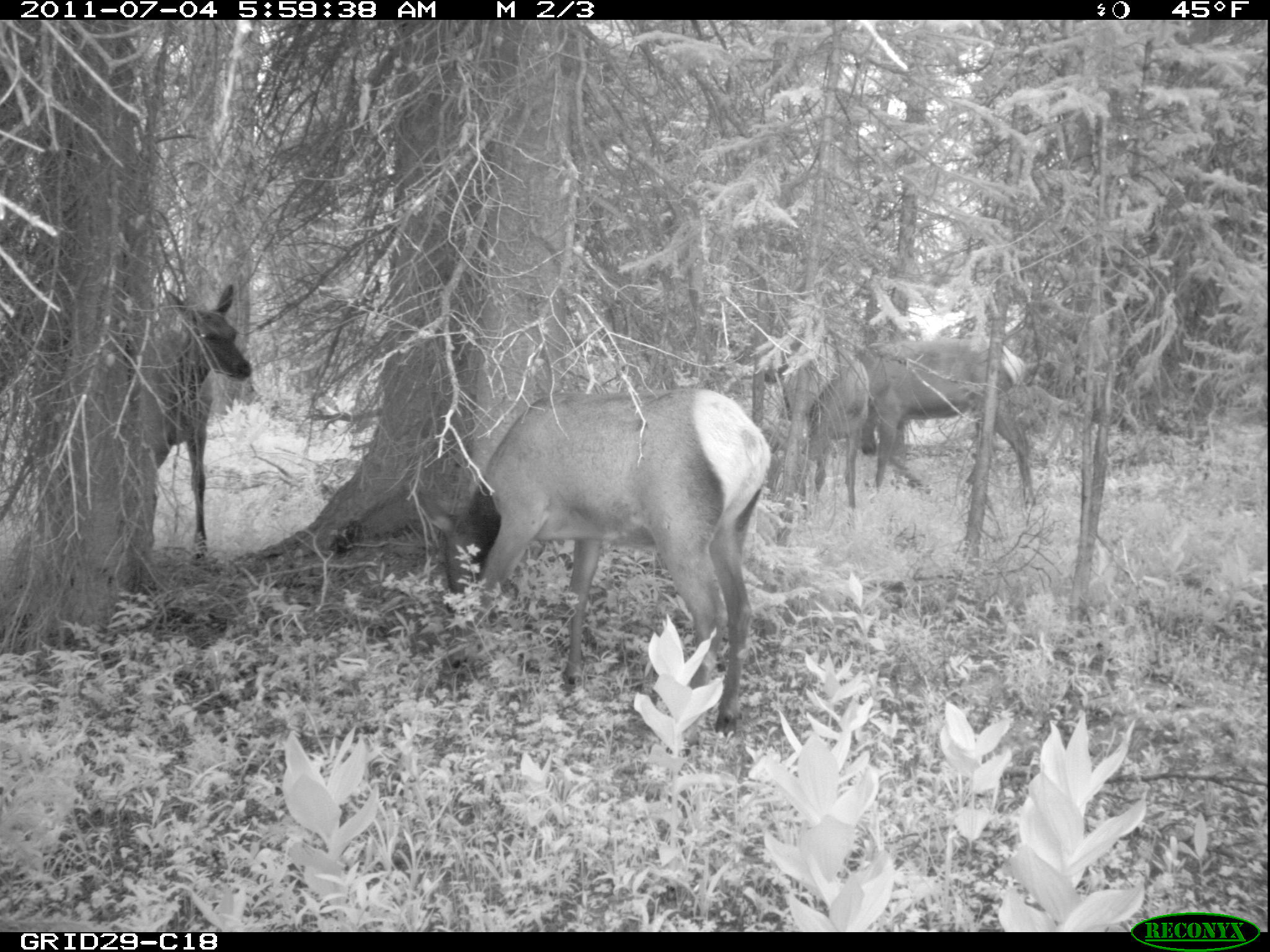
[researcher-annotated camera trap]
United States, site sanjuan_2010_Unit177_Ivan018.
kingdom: Animalia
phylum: Chordata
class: Mammalia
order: Artiodactyla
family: Cervidae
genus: Cervus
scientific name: Cervus elaphus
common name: red deer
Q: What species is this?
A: Cervus elaphus (red deer).